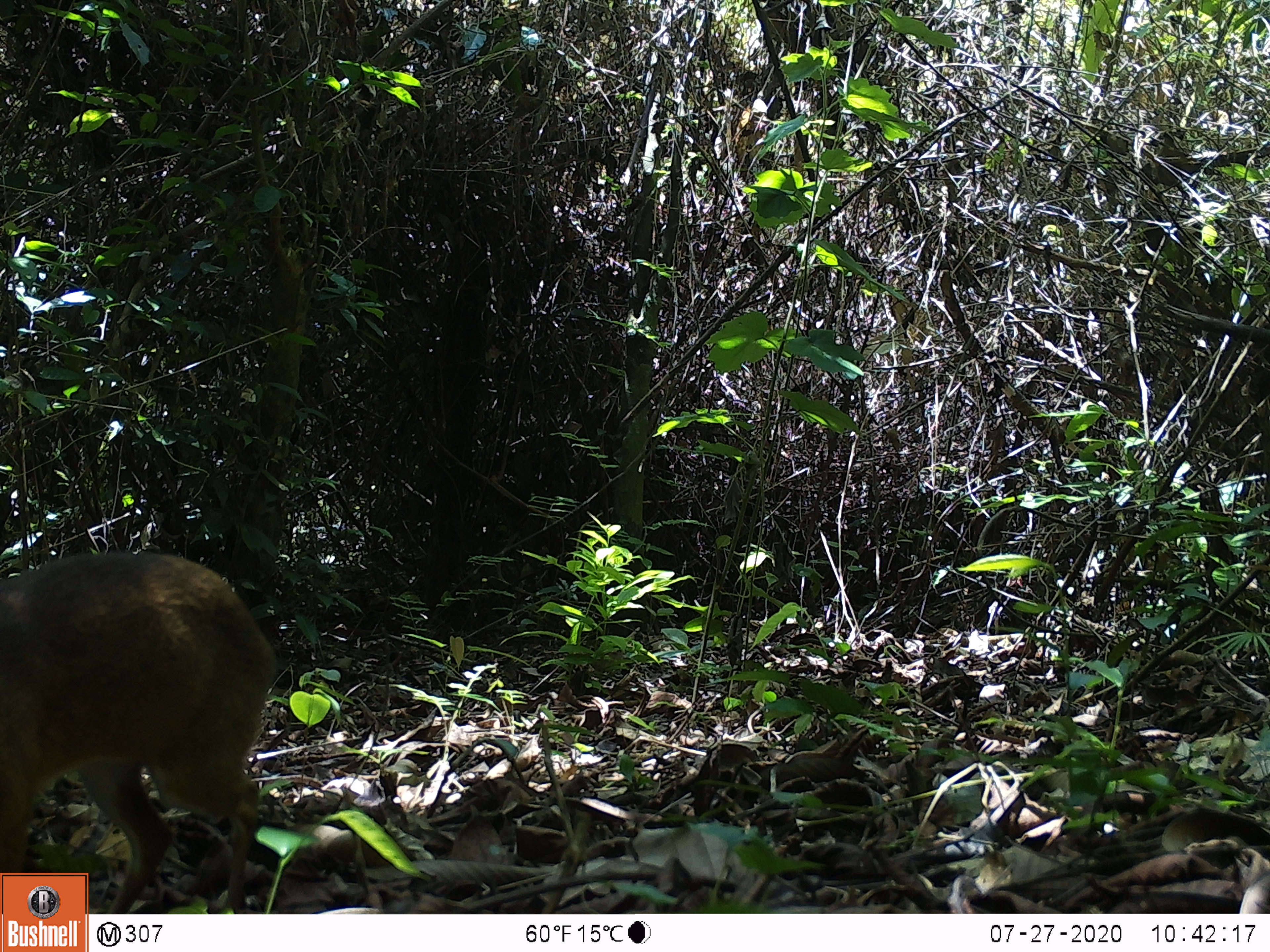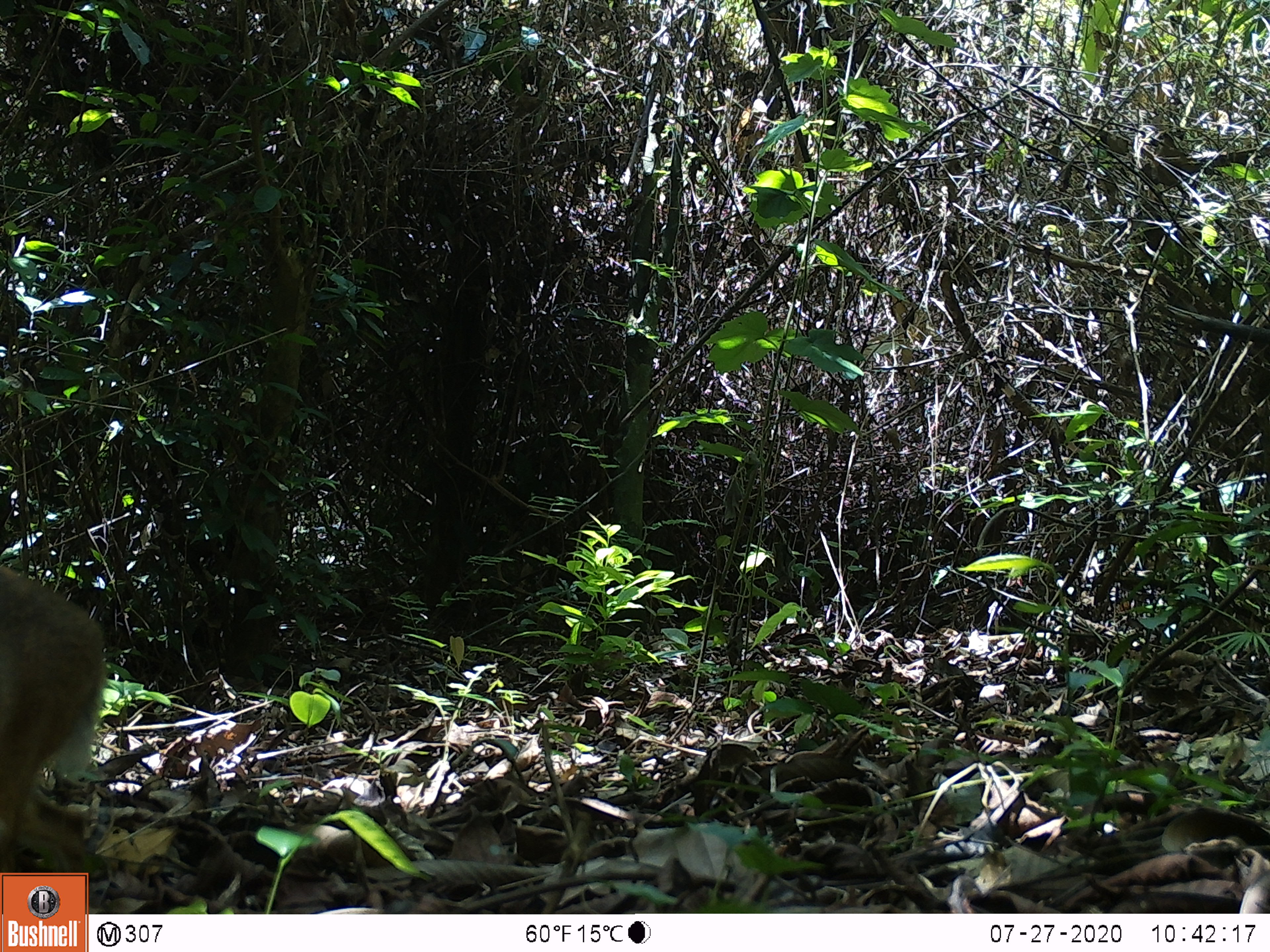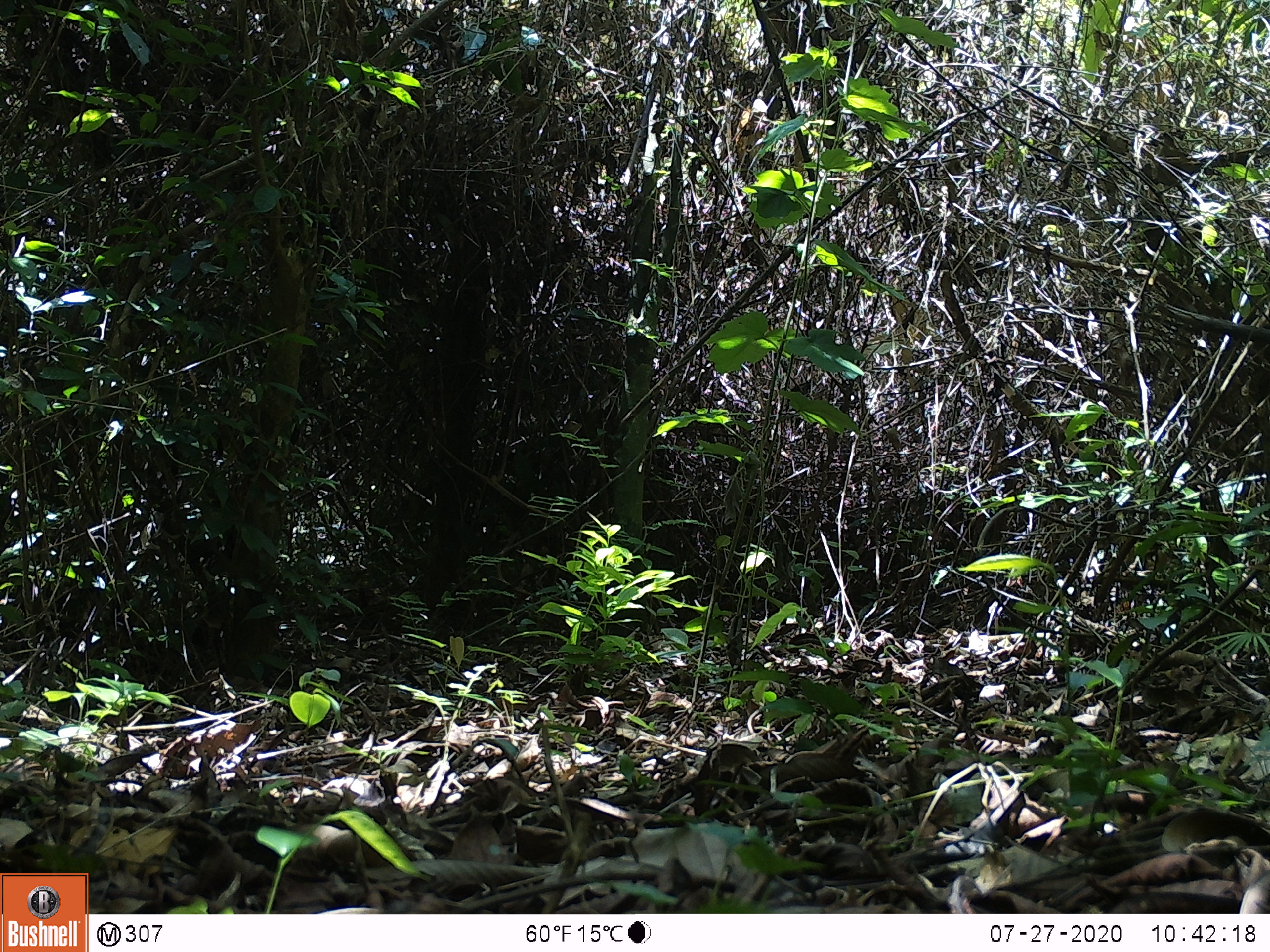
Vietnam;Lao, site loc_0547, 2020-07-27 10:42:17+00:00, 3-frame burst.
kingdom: Animalia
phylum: Chordata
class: Mammalia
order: Artiodactyla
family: Tragulidae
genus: Moschiola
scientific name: Moschiola meminna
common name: chevrotain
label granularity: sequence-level